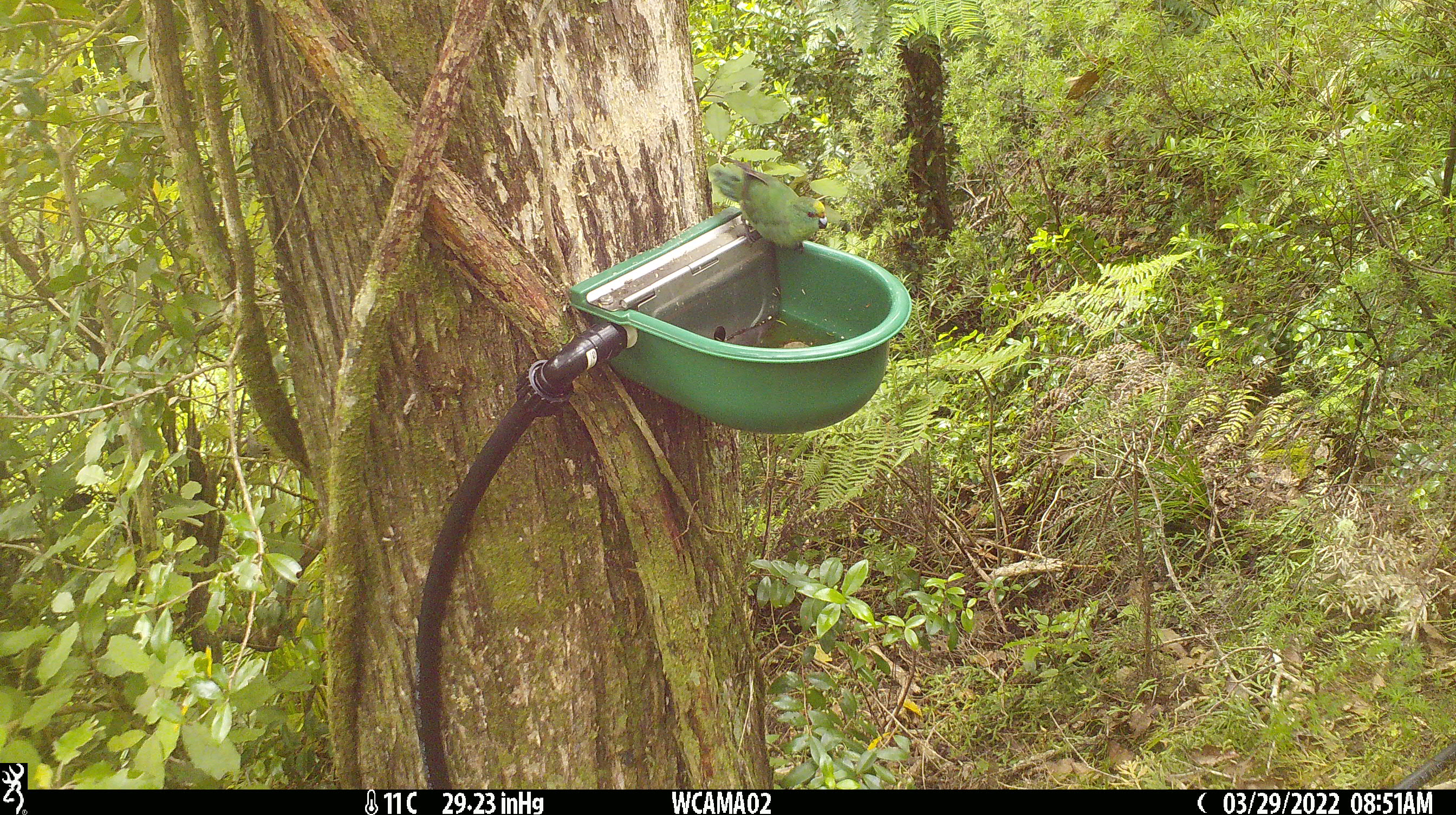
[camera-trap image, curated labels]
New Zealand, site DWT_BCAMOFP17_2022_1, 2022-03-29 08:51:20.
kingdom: Animalia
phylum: Chordata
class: Aves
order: Psittaciformes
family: Psittaculidae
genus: Cyanoramphus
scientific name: Cyanoramphus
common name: parakeet